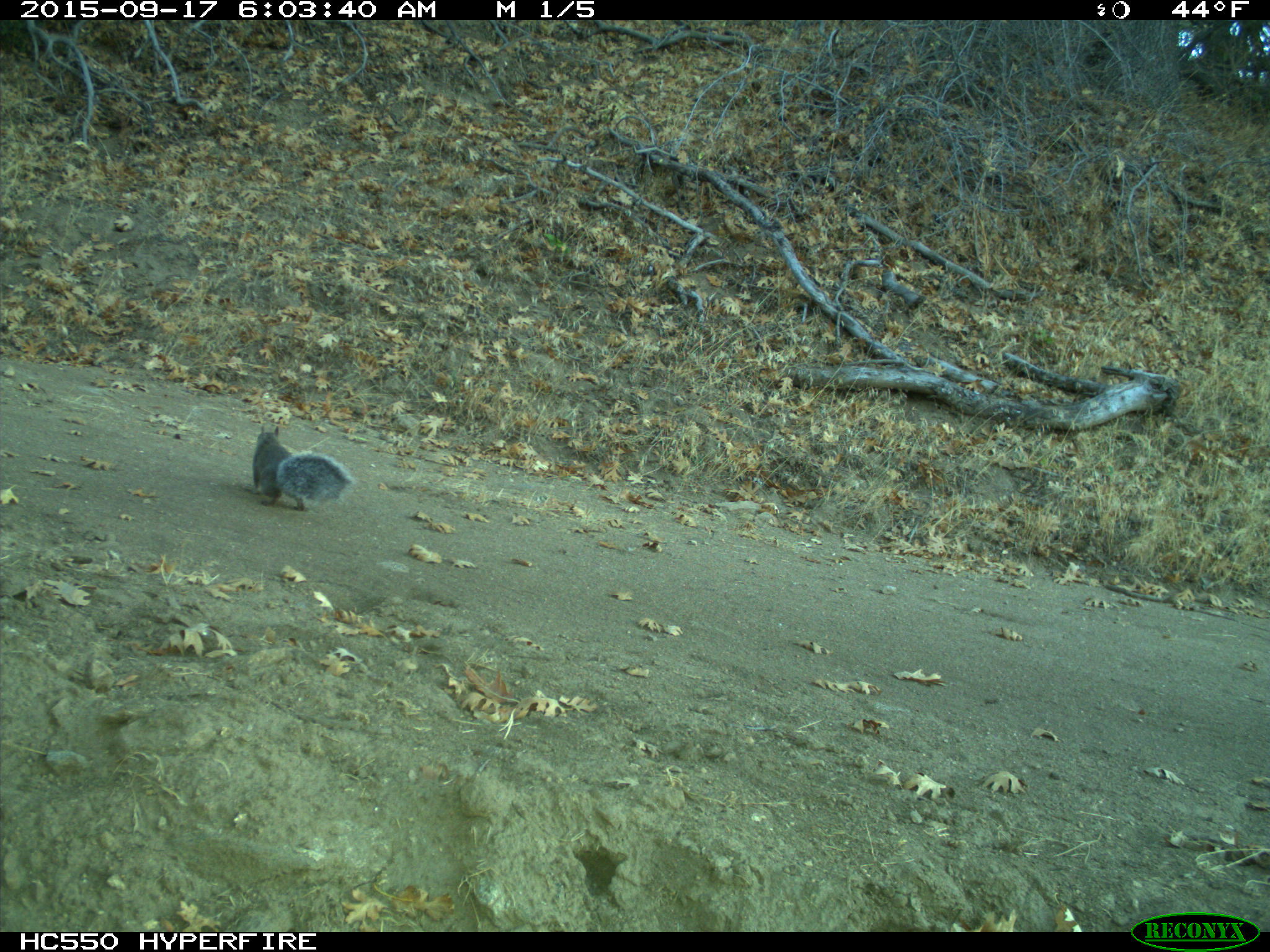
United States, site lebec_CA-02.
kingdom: Animalia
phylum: Chordata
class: Mammalia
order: Rodentia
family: Sciuridae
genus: Sciurus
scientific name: Sciurus carolinensis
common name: eastern gray squirrel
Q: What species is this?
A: Sciurus carolinensis (eastern gray squirrel).